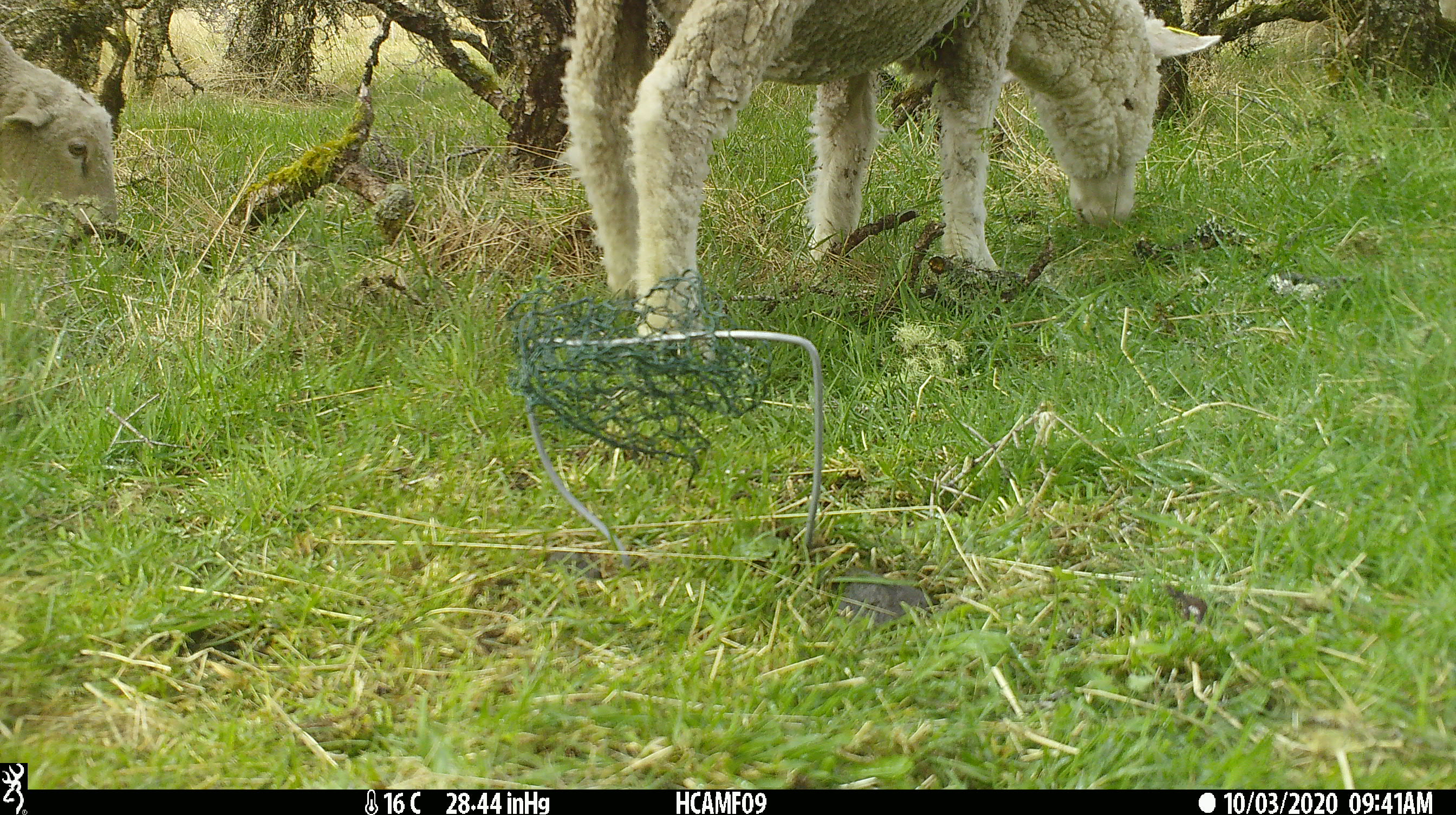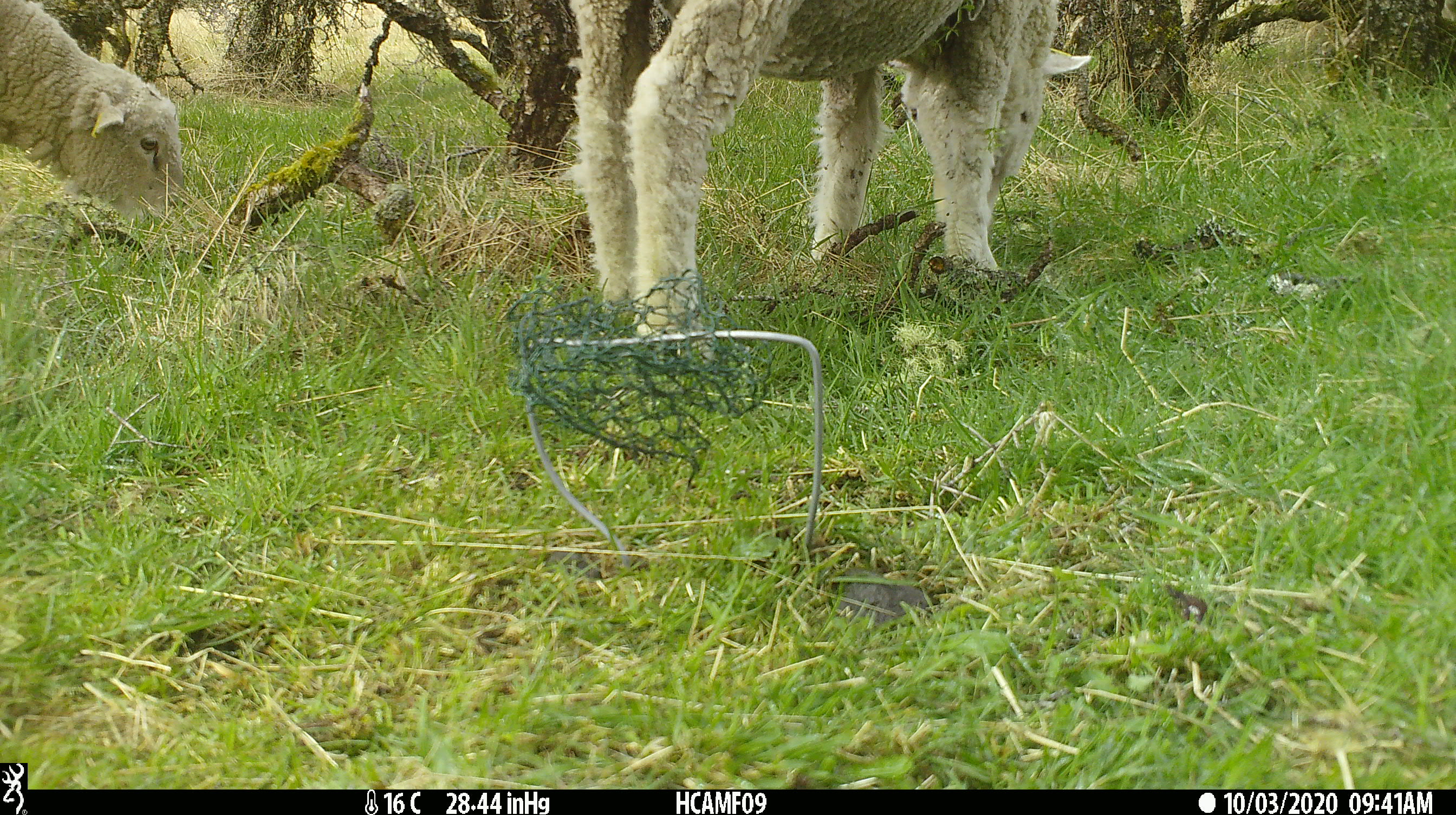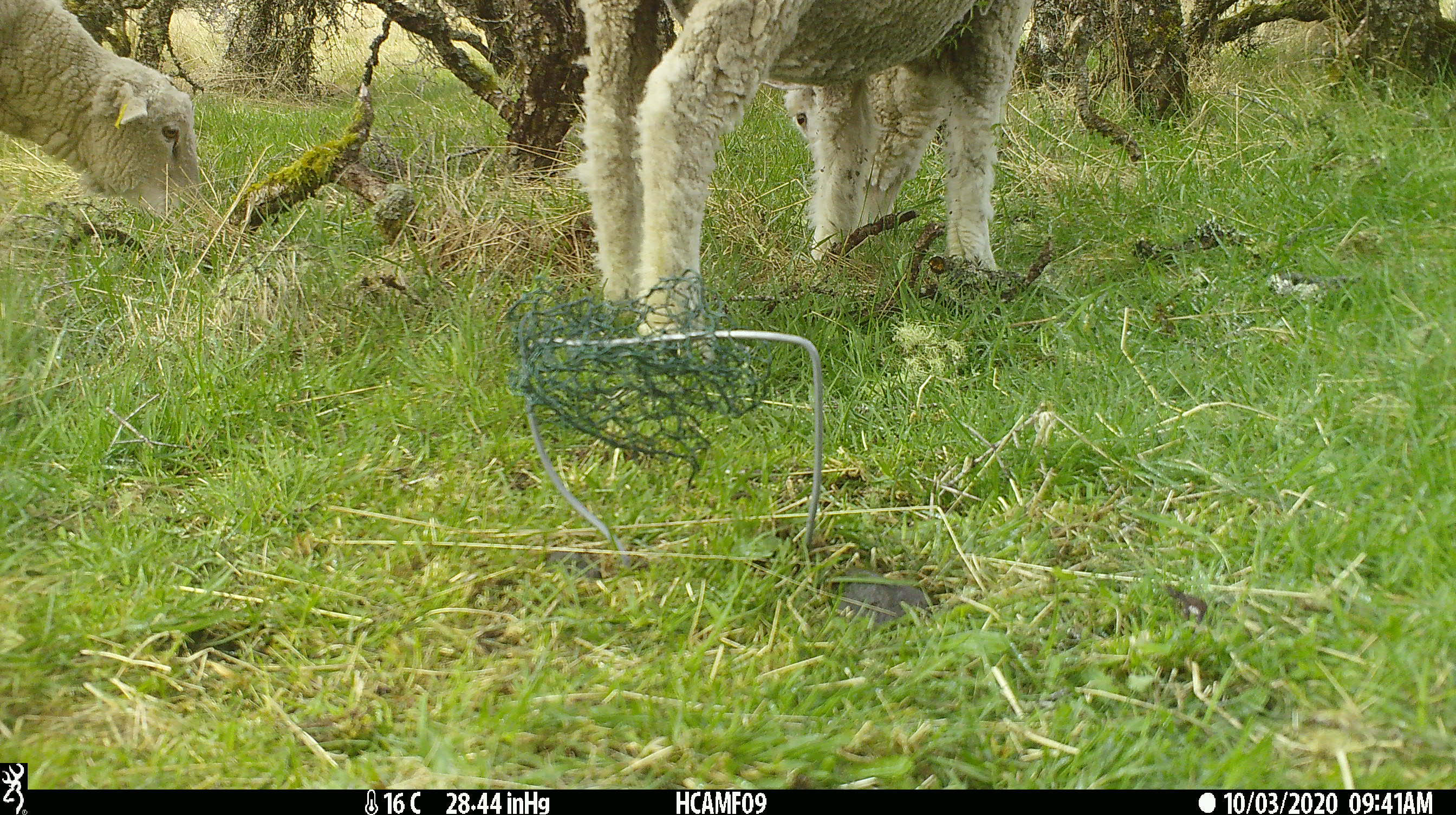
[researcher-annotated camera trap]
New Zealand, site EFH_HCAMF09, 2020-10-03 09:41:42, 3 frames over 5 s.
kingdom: Animalia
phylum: Chordata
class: Mammalia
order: Artiodactyla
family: Bovidae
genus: Ovis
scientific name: Ovis aries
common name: domestic sheep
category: sheep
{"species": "sheep (domestic sheep) (Ovis aries)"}